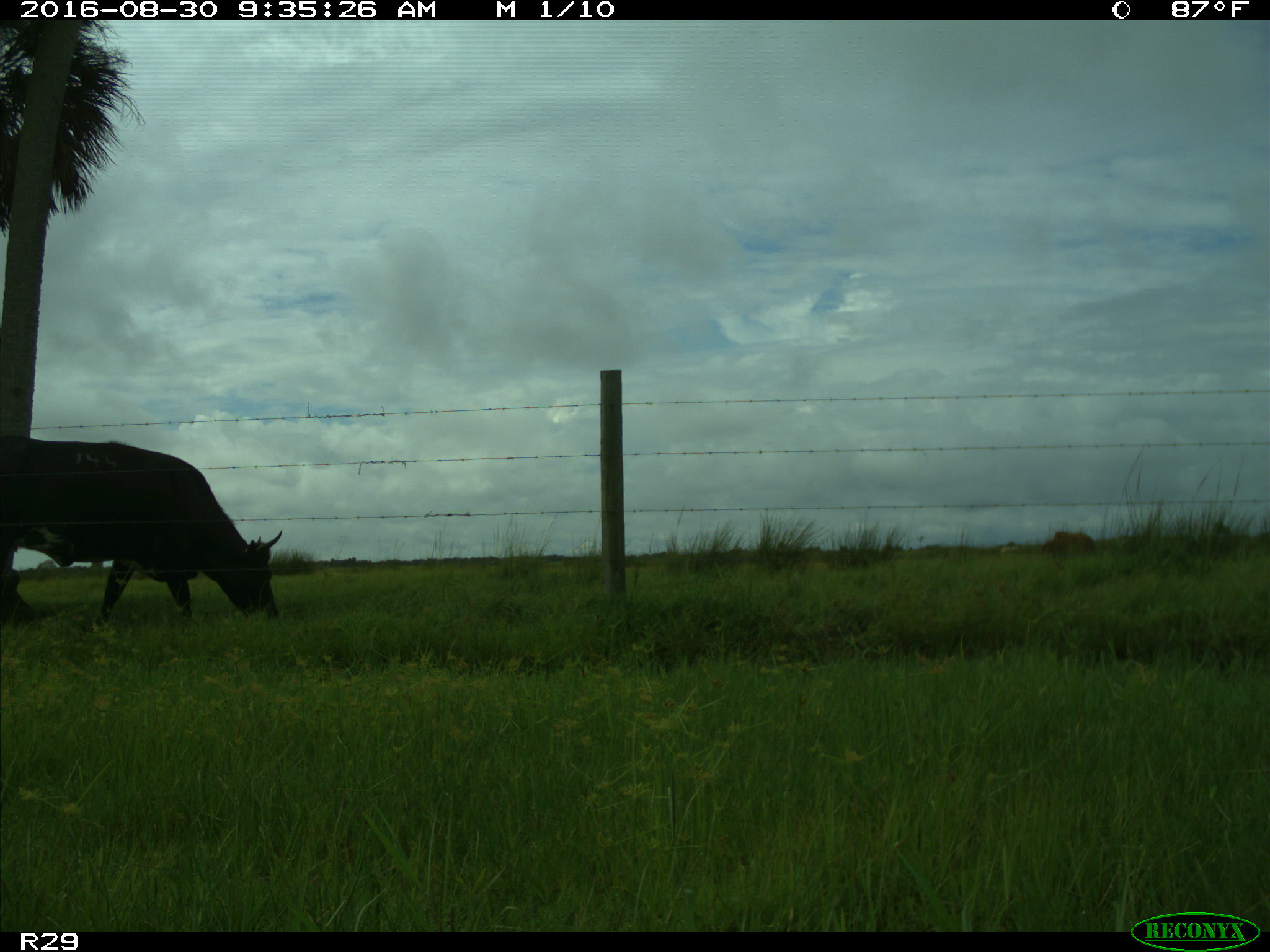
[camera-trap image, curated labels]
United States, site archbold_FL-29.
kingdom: Animalia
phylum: Chordata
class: Mammalia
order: Artiodactyla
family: Bovidae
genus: Bos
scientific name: Bos taurus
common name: domestic cow